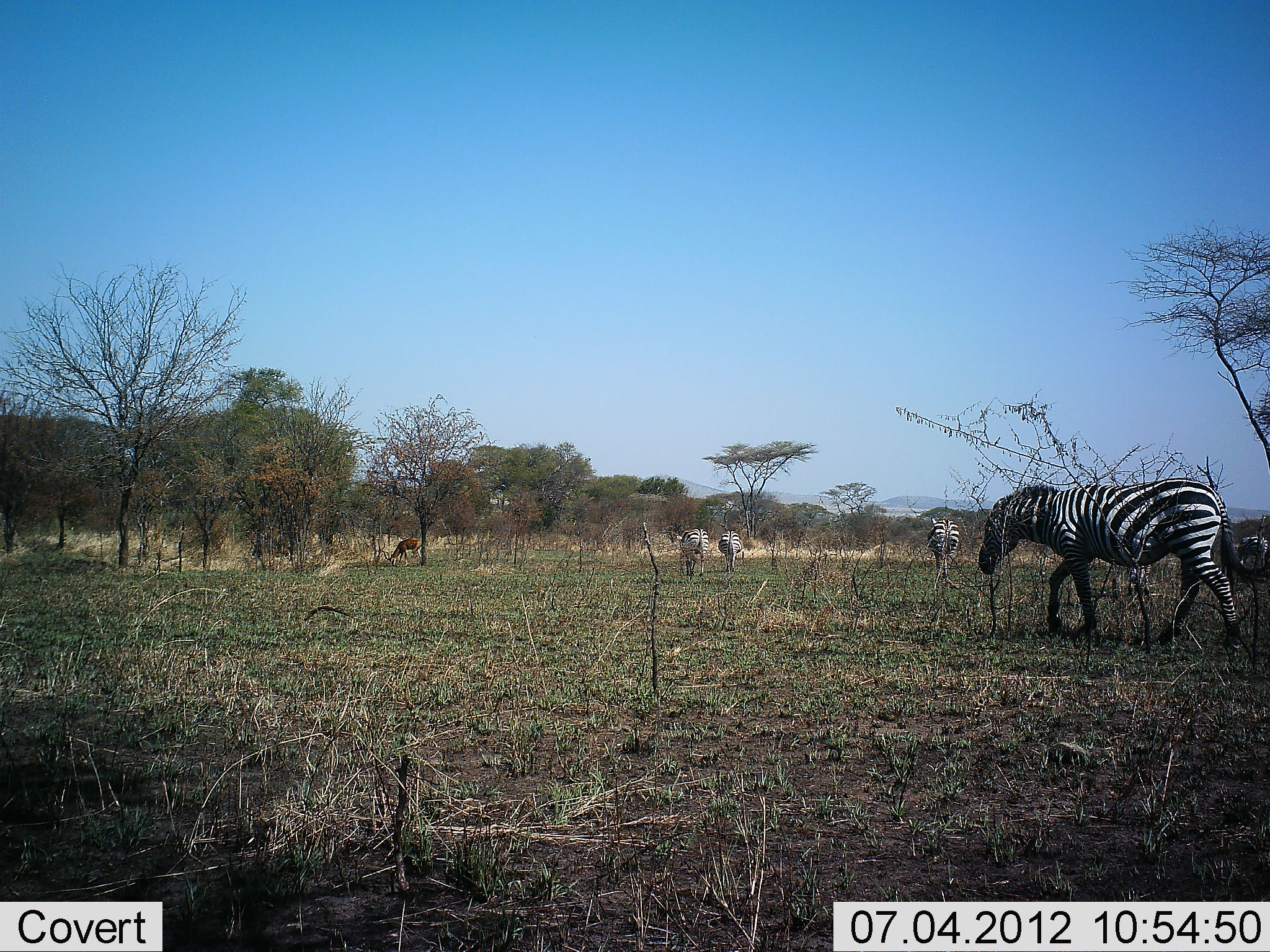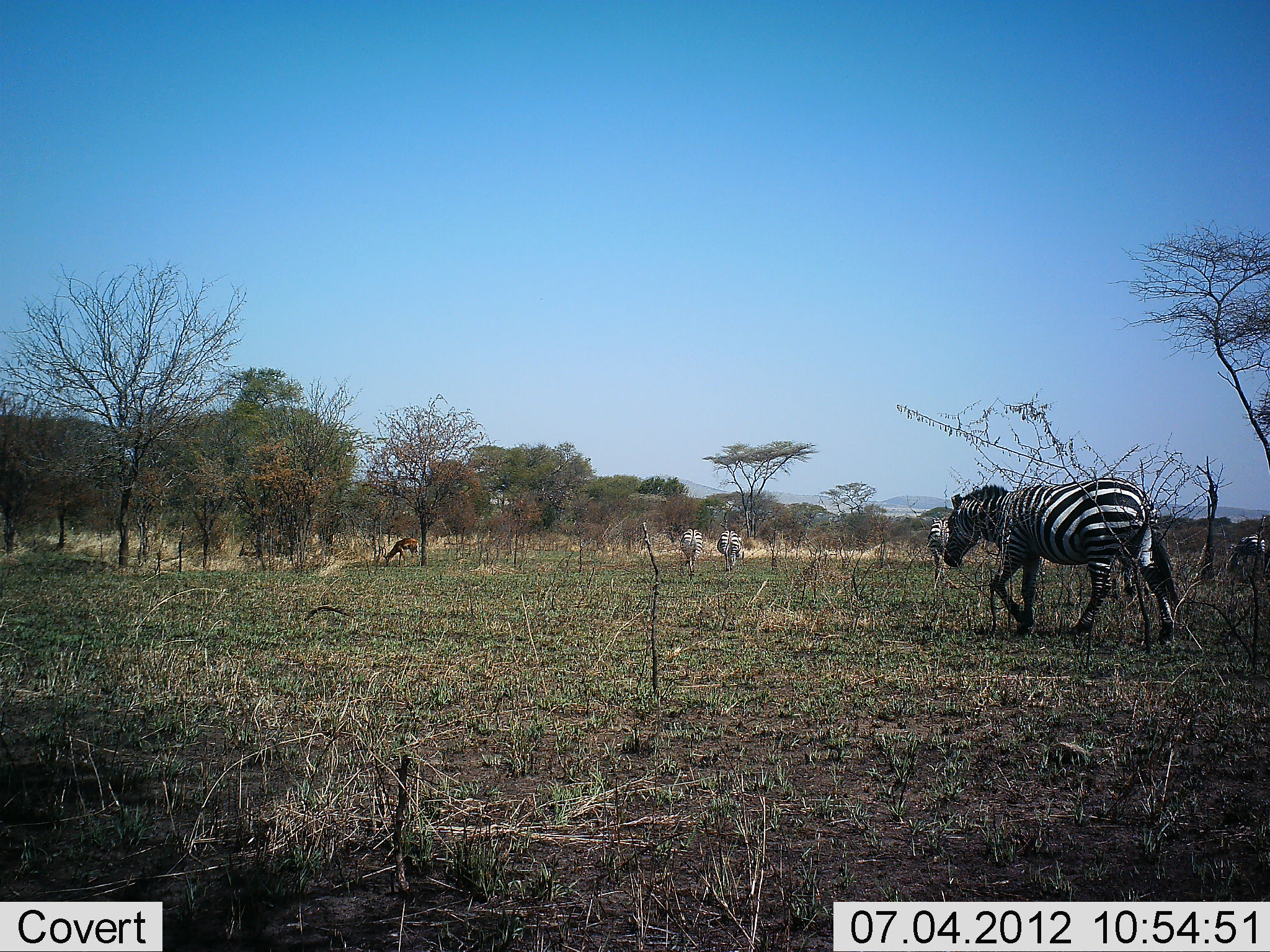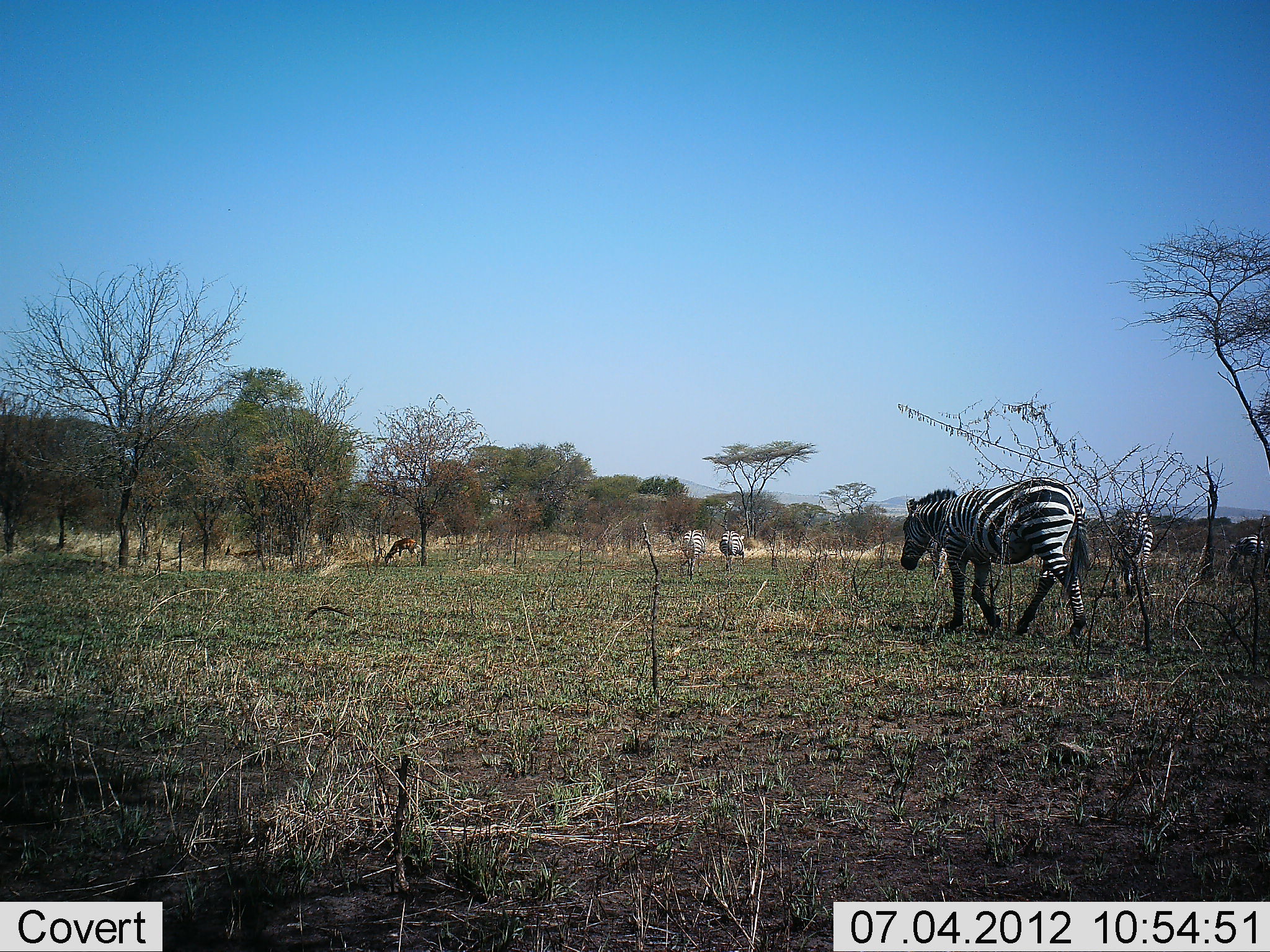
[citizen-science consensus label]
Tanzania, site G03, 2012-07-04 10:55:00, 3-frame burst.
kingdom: Animalia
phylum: Chordata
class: Mammalia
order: Artiodactyla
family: Bovidae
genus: Aepyceros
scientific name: Aepyceros melampus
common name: impala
Impala (Aepyceros melampus), count 2. Behavior (volunteer vote fractions): standing 14%, resting 0%, moving 43%, interacting 0%. Young present (vote fraction): 0%. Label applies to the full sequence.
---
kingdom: Animalia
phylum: Chordata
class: Mammalia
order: Perissodactyla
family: Equidae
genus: Equus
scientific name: Equus quagga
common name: plains zebra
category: zebra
Zebra (plains zebra) (Equus quagga), count 6. Behavior (volunteer vote fractions): standing 42%, resting 0%, moving 100%, interacting 0%. Young present (vote fraction): 0%. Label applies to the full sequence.